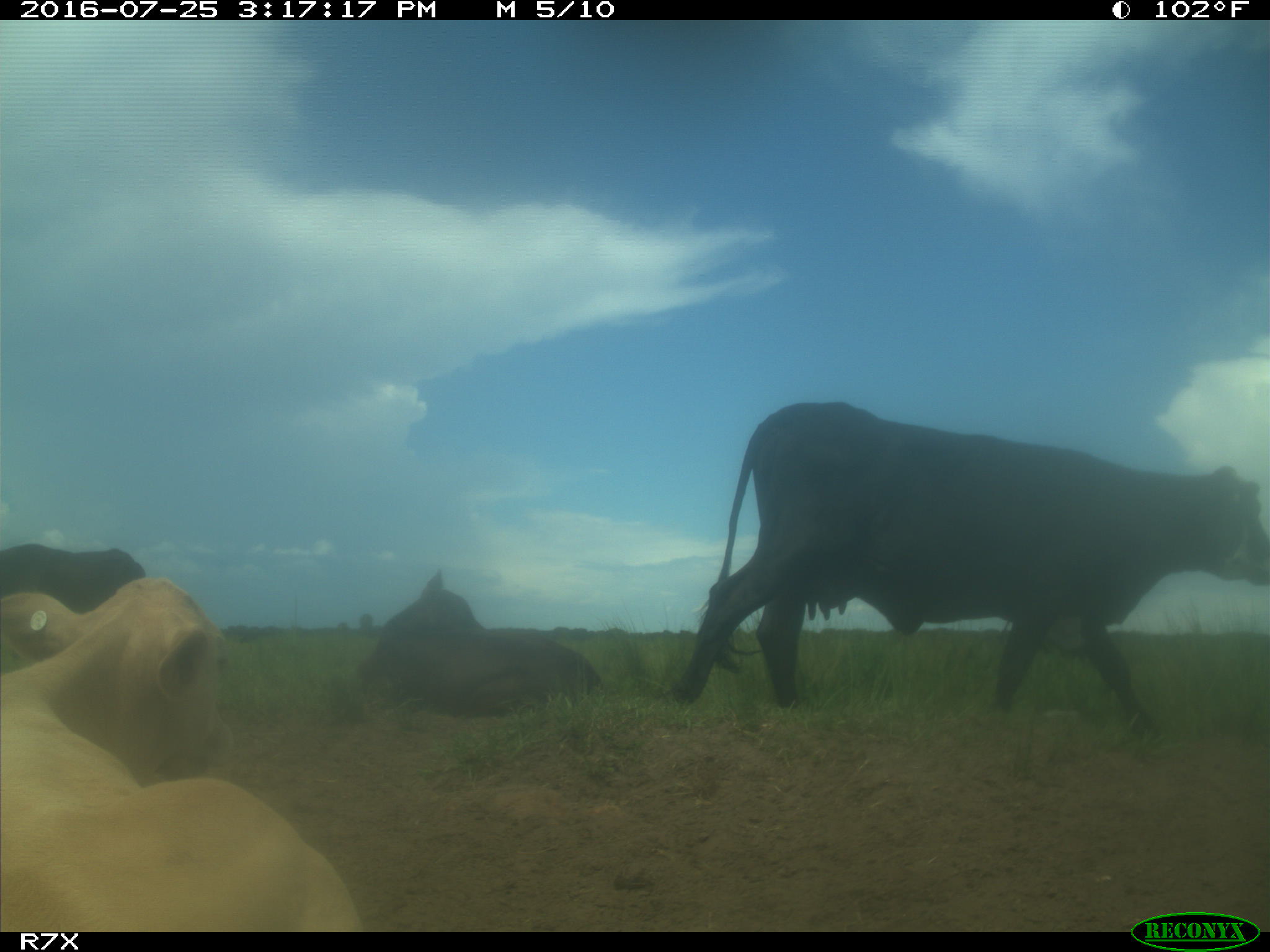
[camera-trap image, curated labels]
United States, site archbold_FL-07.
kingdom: Animalia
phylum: Chordata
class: Mammalia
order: Artiodactyla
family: Bovidae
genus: Bos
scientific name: Bos taurus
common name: domestic cow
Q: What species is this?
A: Bos taurus (domestic cow).